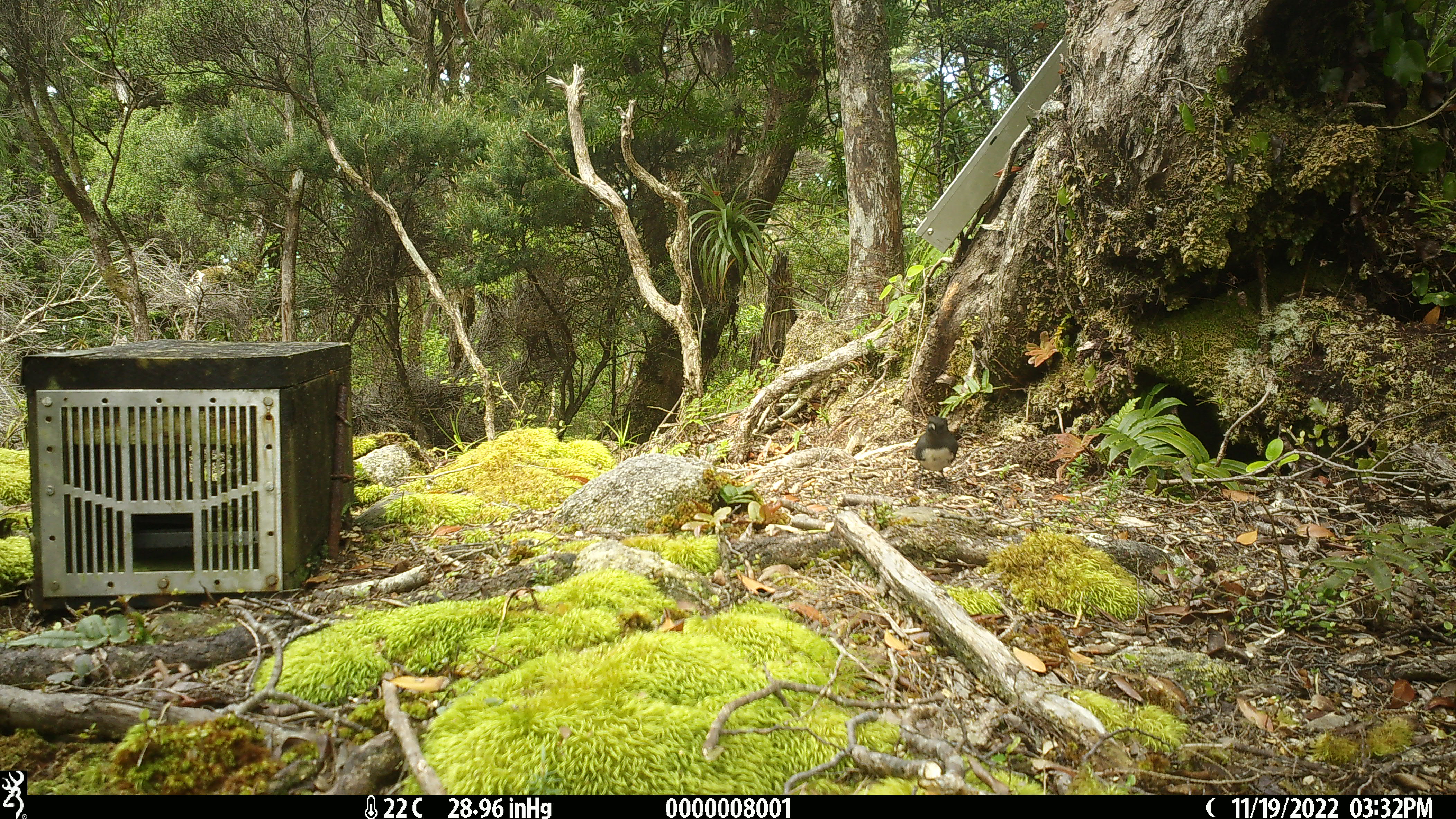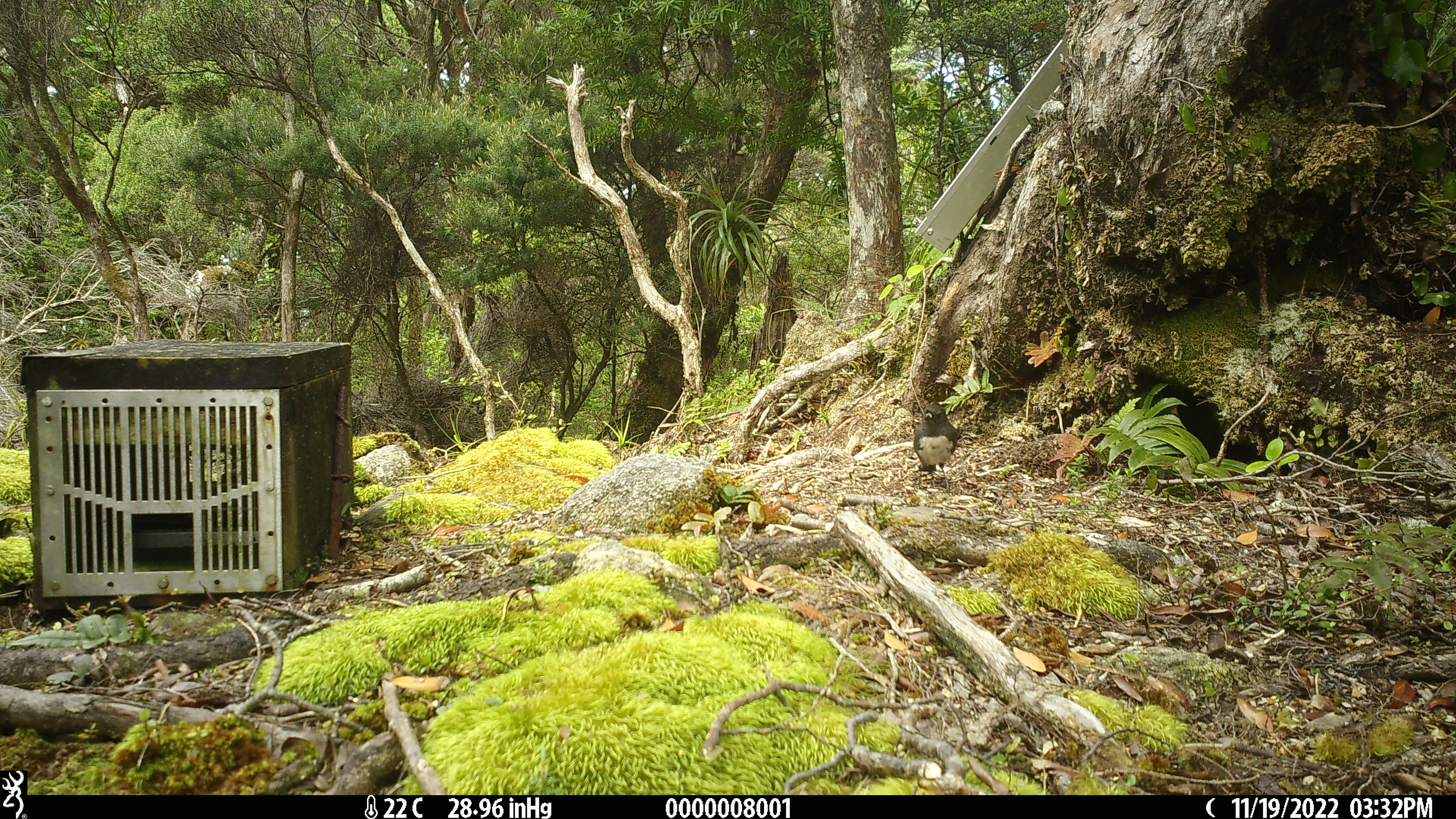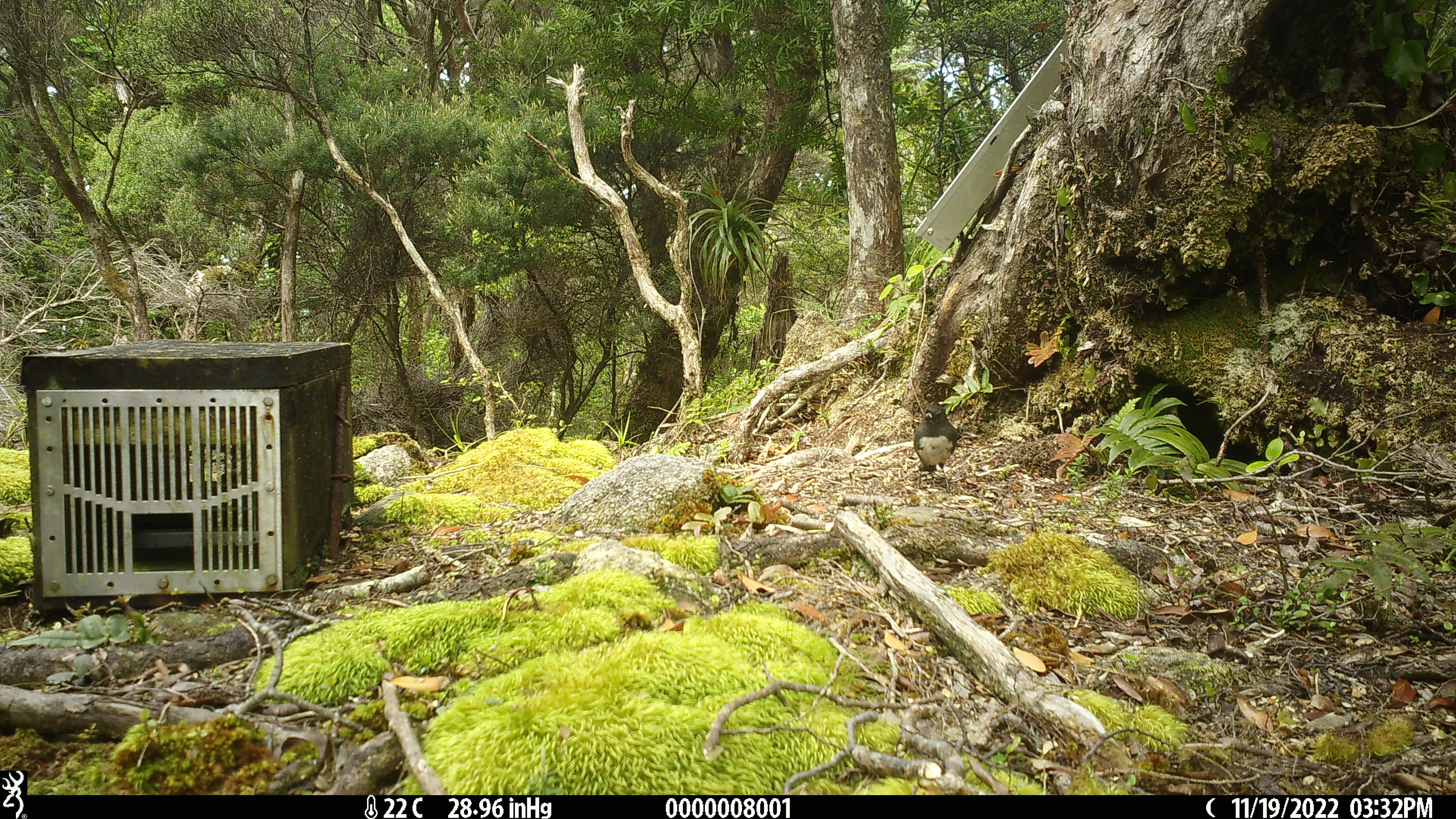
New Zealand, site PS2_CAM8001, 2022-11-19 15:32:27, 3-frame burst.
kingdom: Animalia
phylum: Chordata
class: Aves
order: Passeriformes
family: Petroicidae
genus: Petroica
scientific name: Petroica australis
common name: new zealand robin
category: robin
Robin (new zealand robin) (Petroica australis).